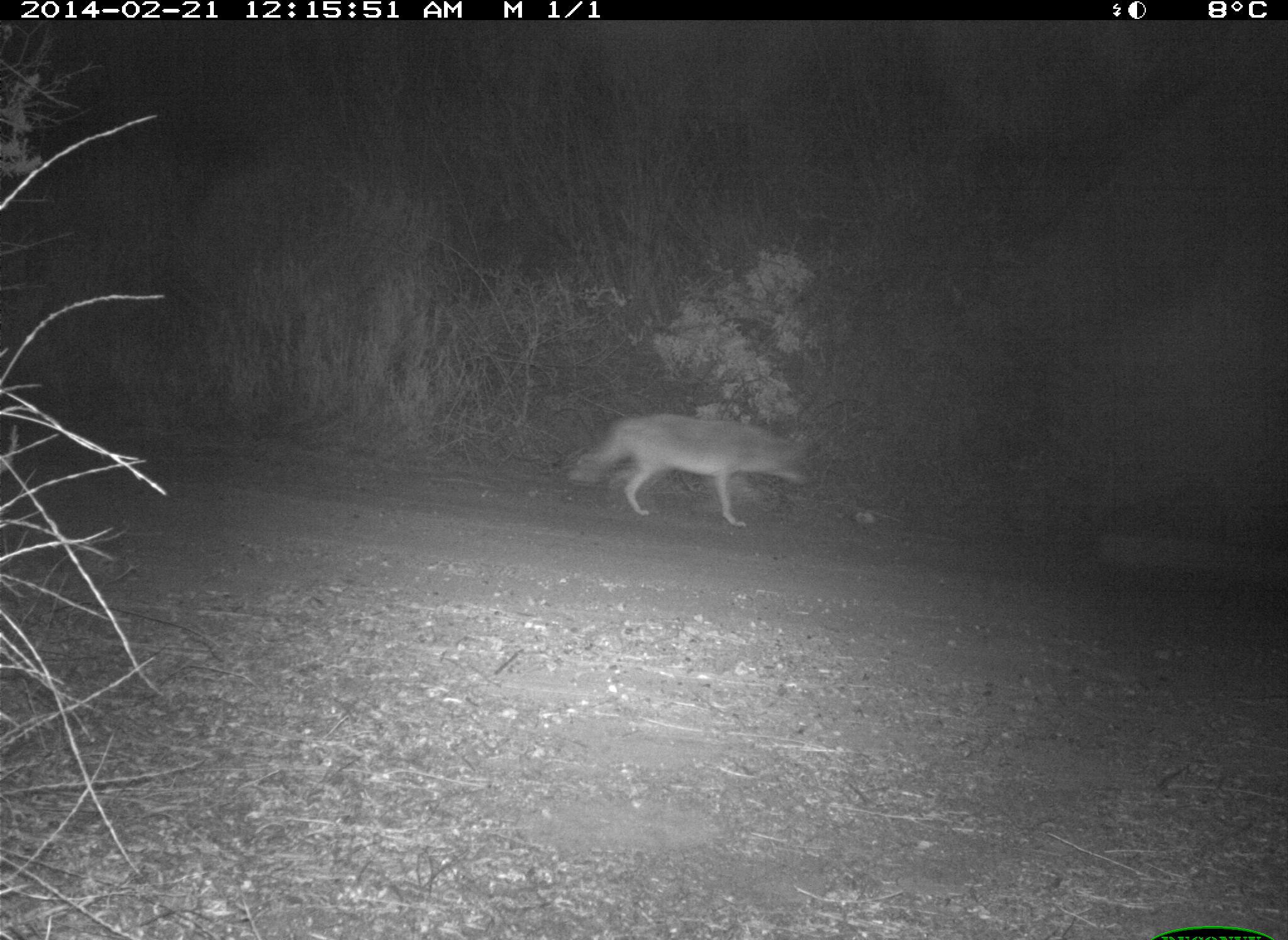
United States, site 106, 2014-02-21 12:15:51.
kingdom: Animalia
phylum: Chordata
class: Mammalia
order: Carnivora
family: Canidae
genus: Canis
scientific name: Canis latrans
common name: coyote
Coyote (Canis latrans).